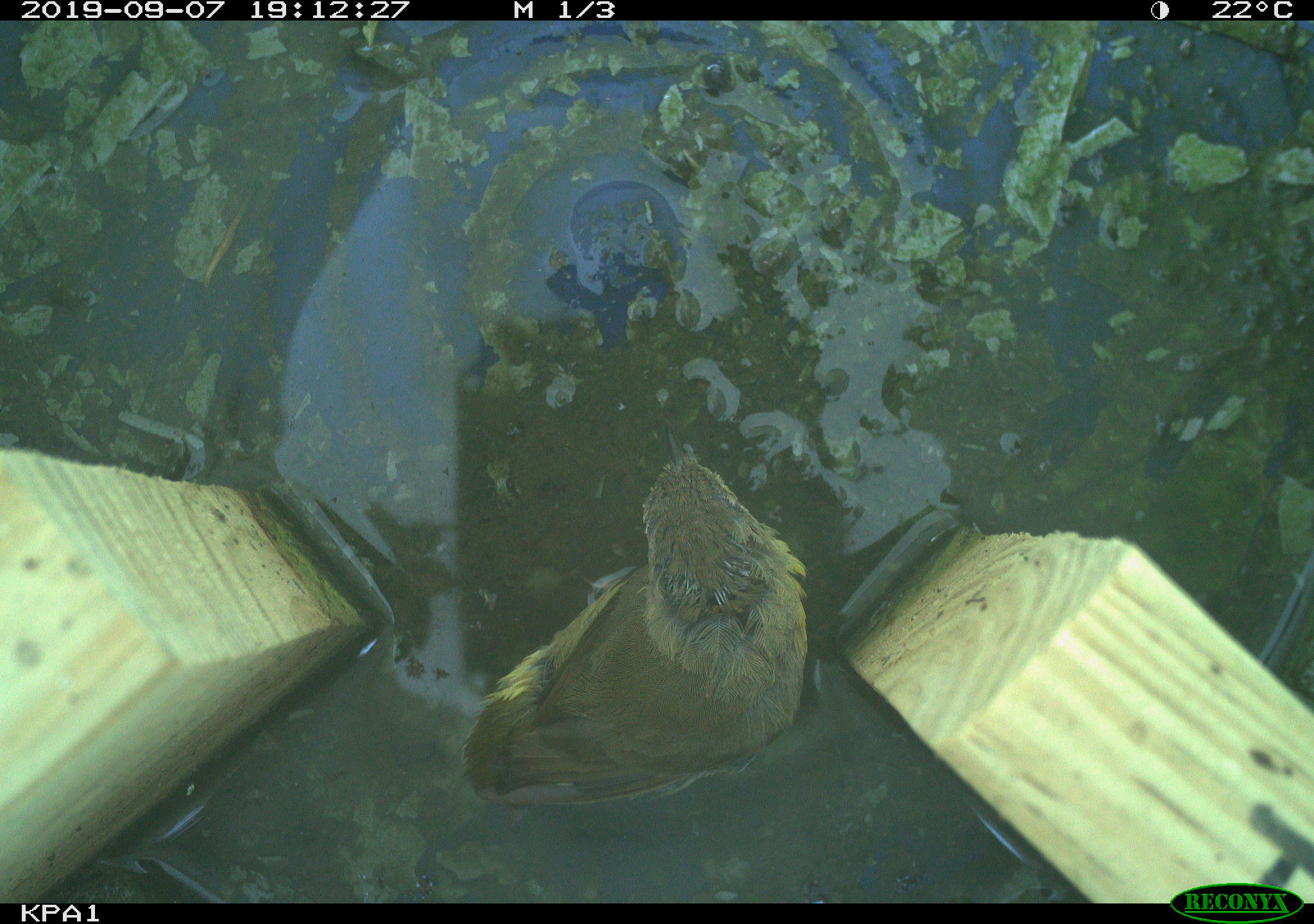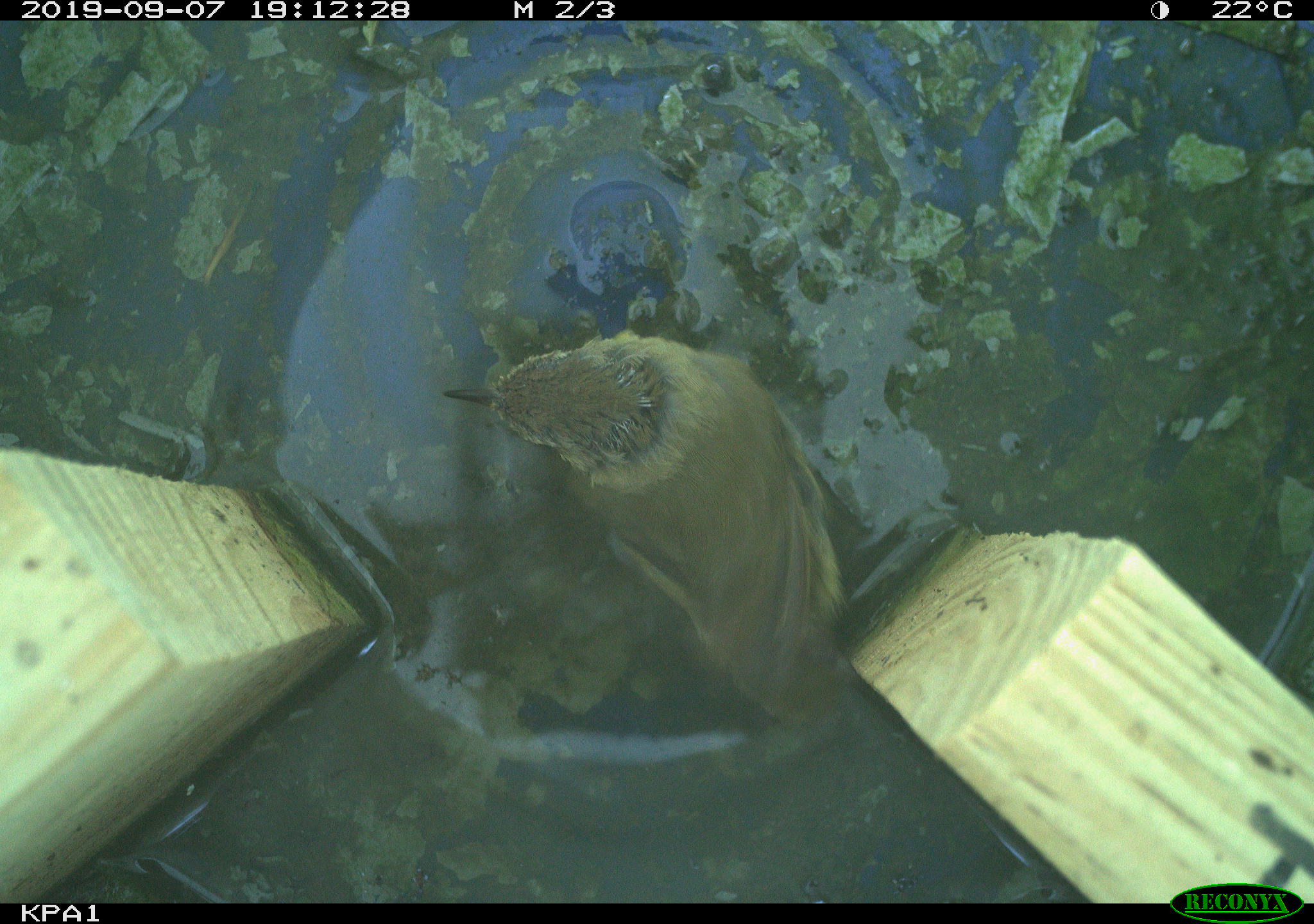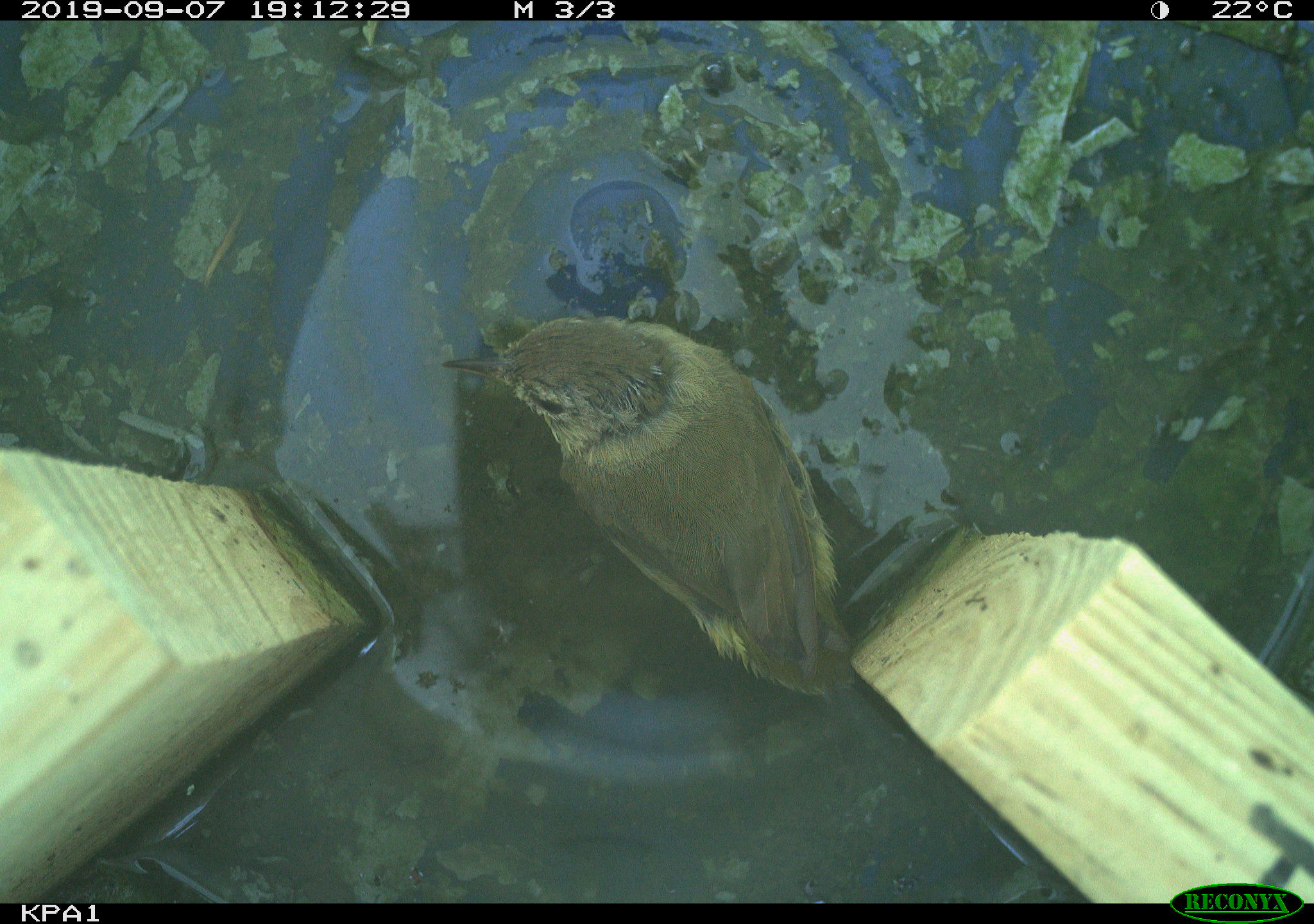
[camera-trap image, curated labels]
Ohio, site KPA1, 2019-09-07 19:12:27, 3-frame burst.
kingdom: Animalia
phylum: Chordata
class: Aves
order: Passeriformes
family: Parulidae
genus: Geothlypis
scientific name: Geothlypis trichas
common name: common yellowthroat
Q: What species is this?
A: Common yellowthroat (Geothlypis trichas).